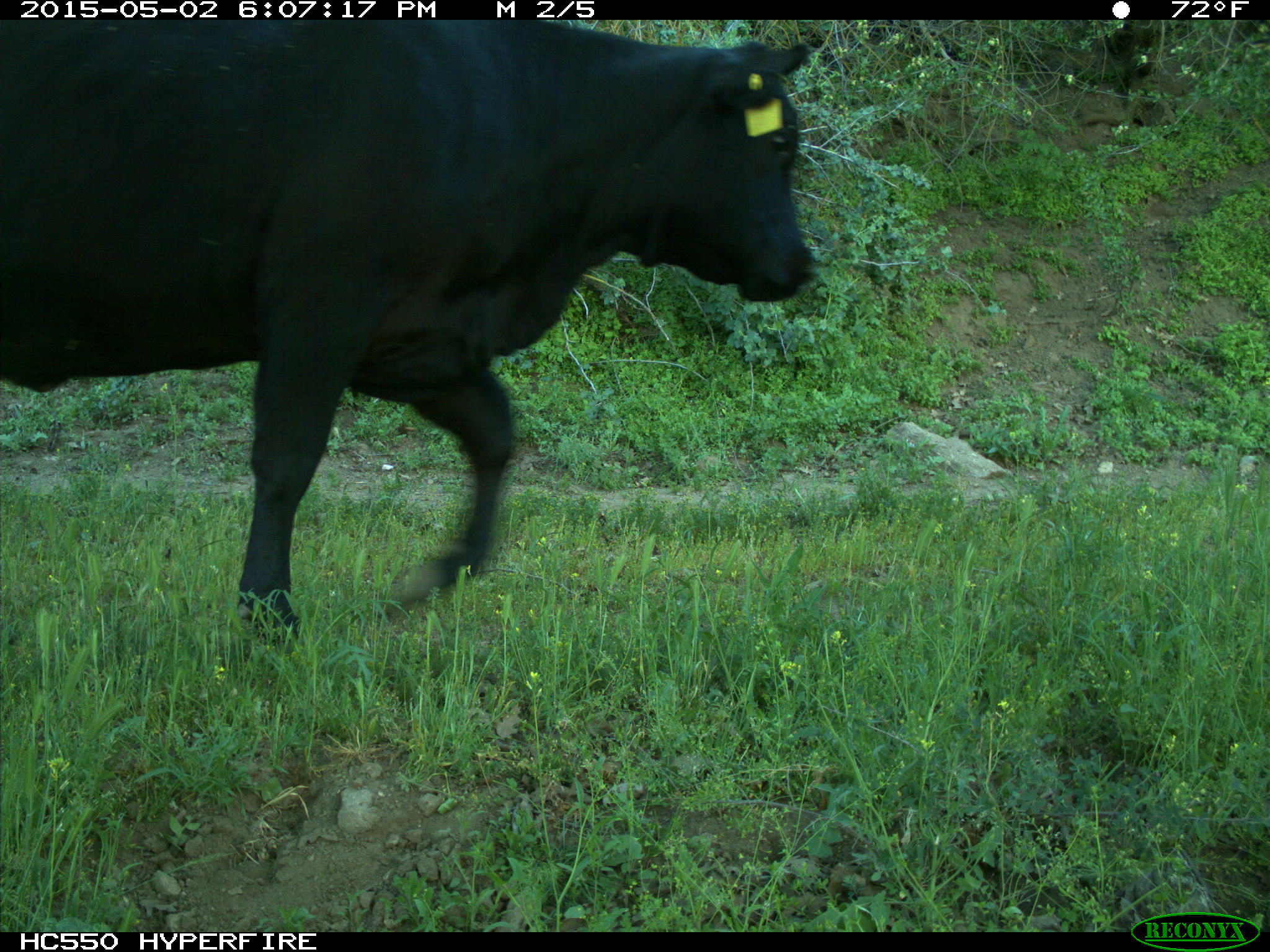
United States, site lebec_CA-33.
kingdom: Animalia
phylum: Chordata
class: Mammalia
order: Artiodactyla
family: Bovidae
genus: Bos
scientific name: Bos taurus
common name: domestic cow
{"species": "Bos taurus (domestic cow)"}